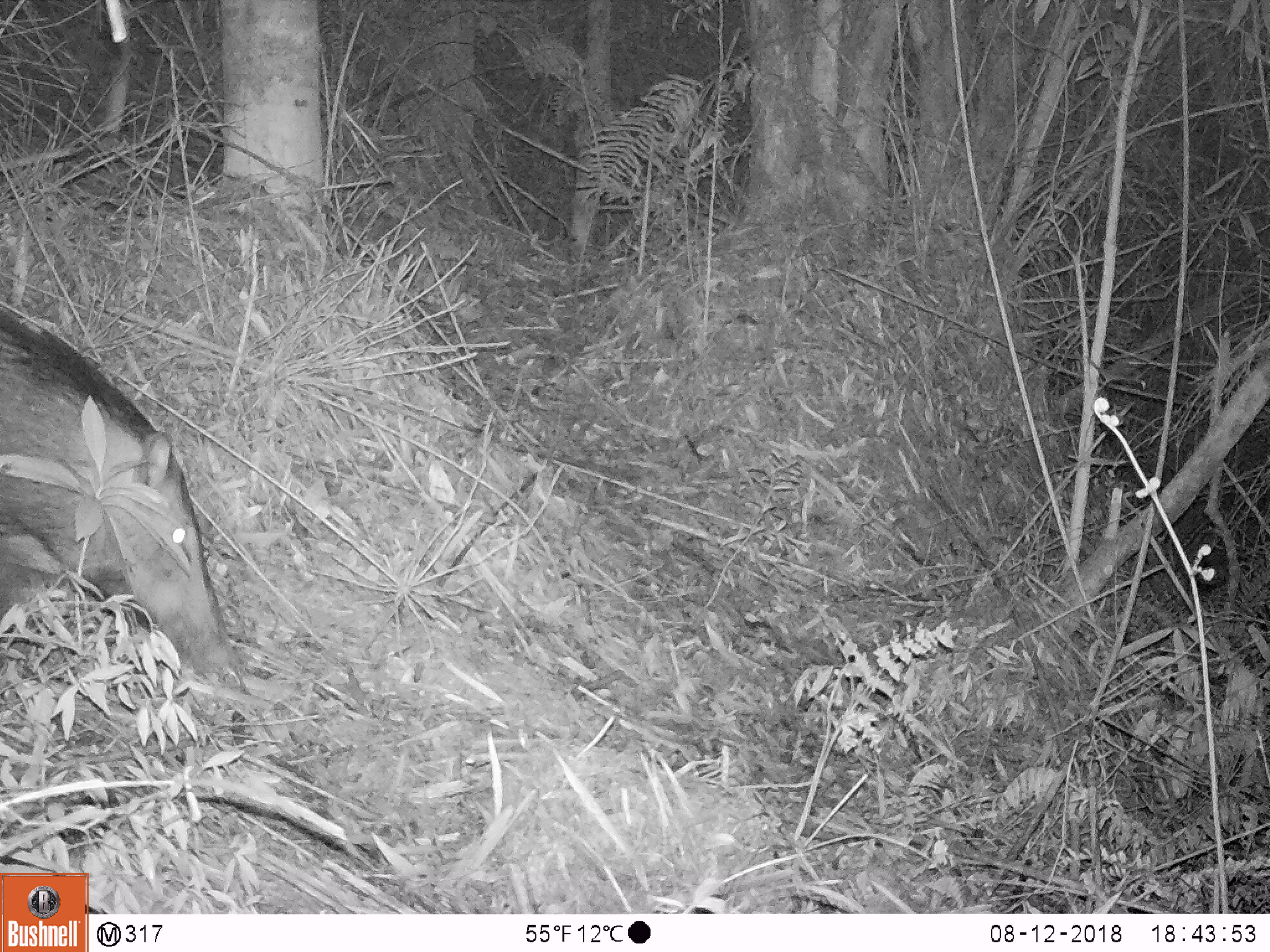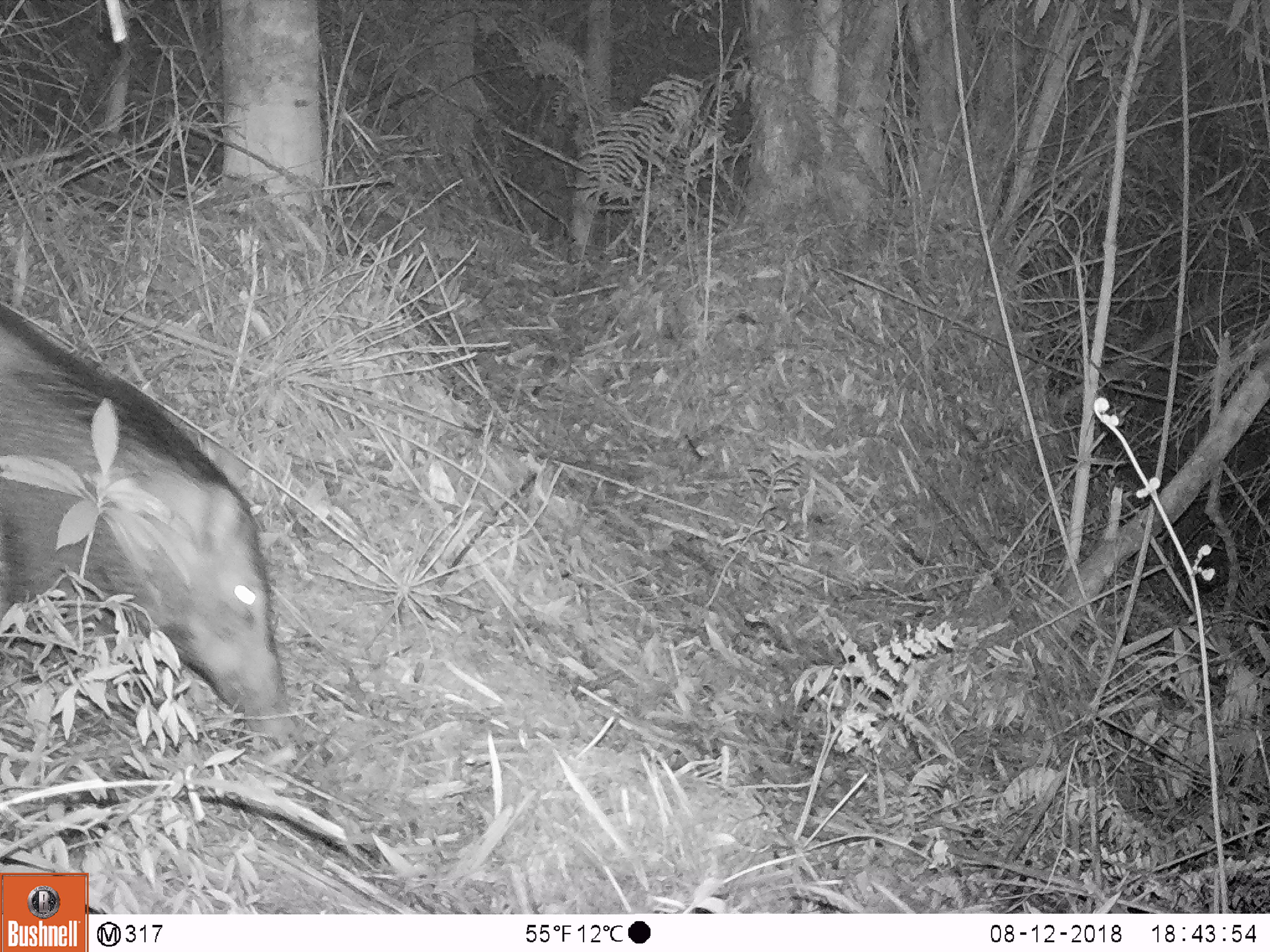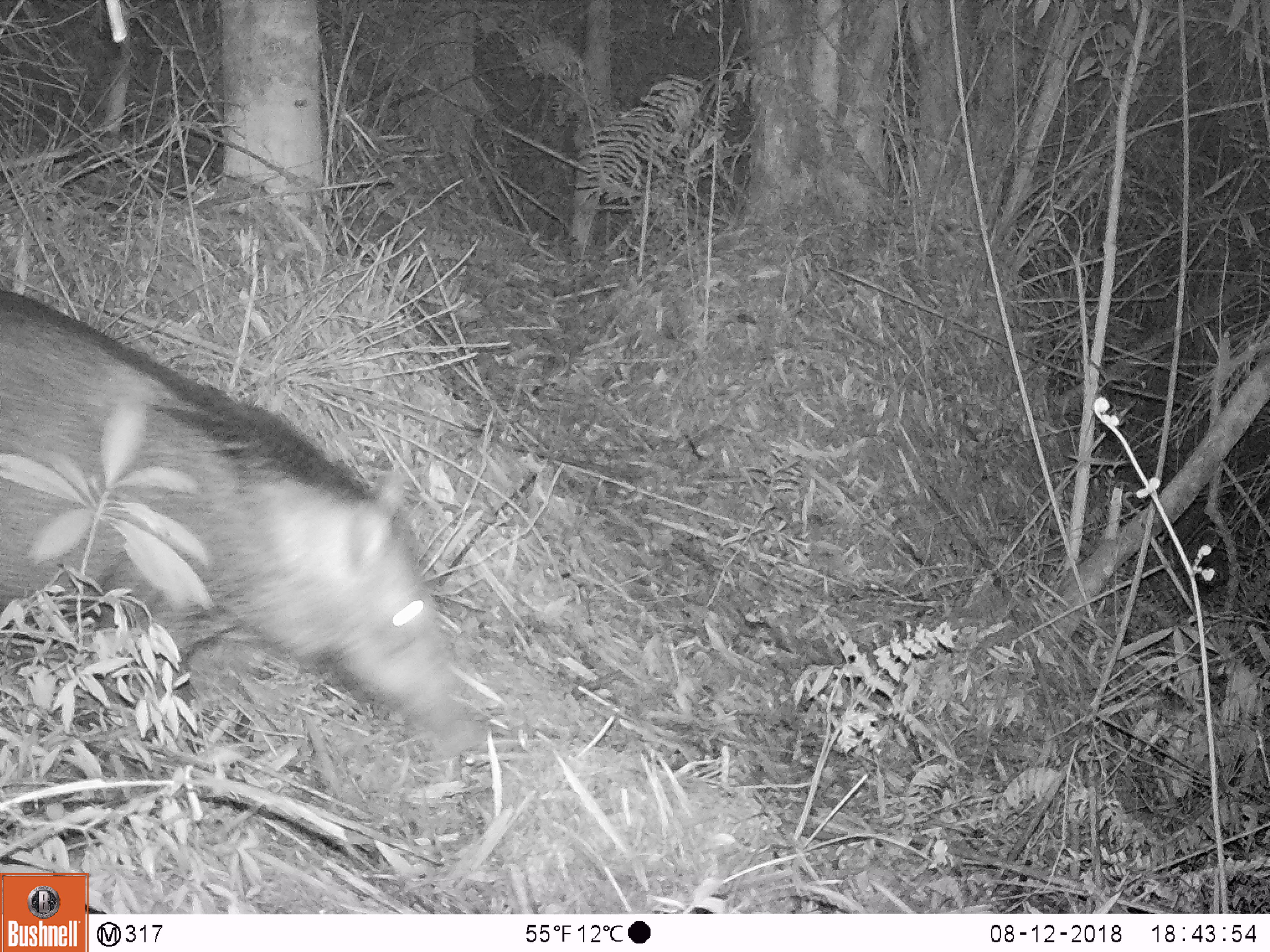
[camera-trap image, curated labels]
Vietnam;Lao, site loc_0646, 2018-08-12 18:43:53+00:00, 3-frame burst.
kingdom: Animalia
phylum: Chordata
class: Mammalia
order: Artiodactyla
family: Suidae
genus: Sus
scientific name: Sus scrofa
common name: eurasian wild pig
Eurasian wild pig (Sus scrofa). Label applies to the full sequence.